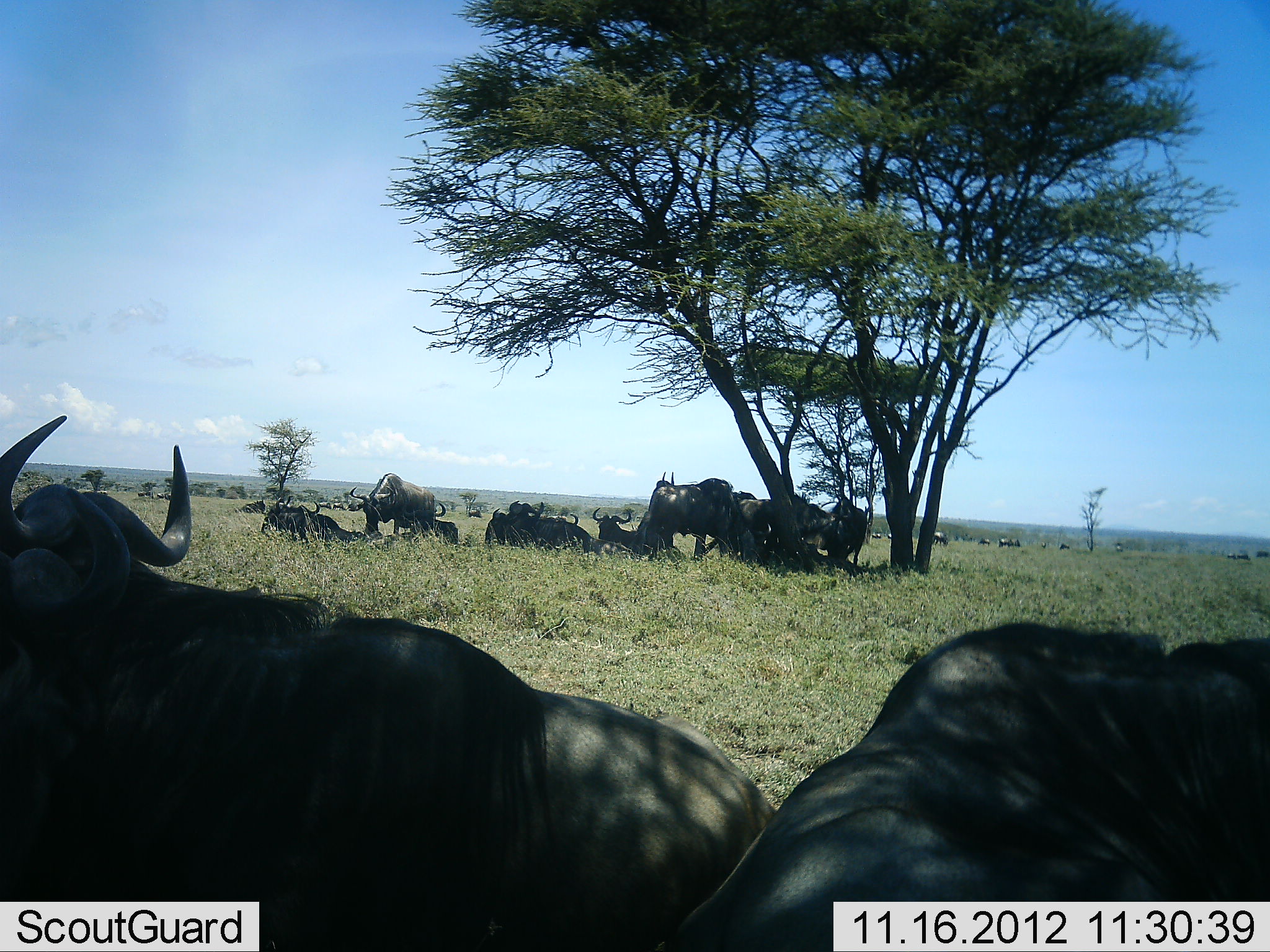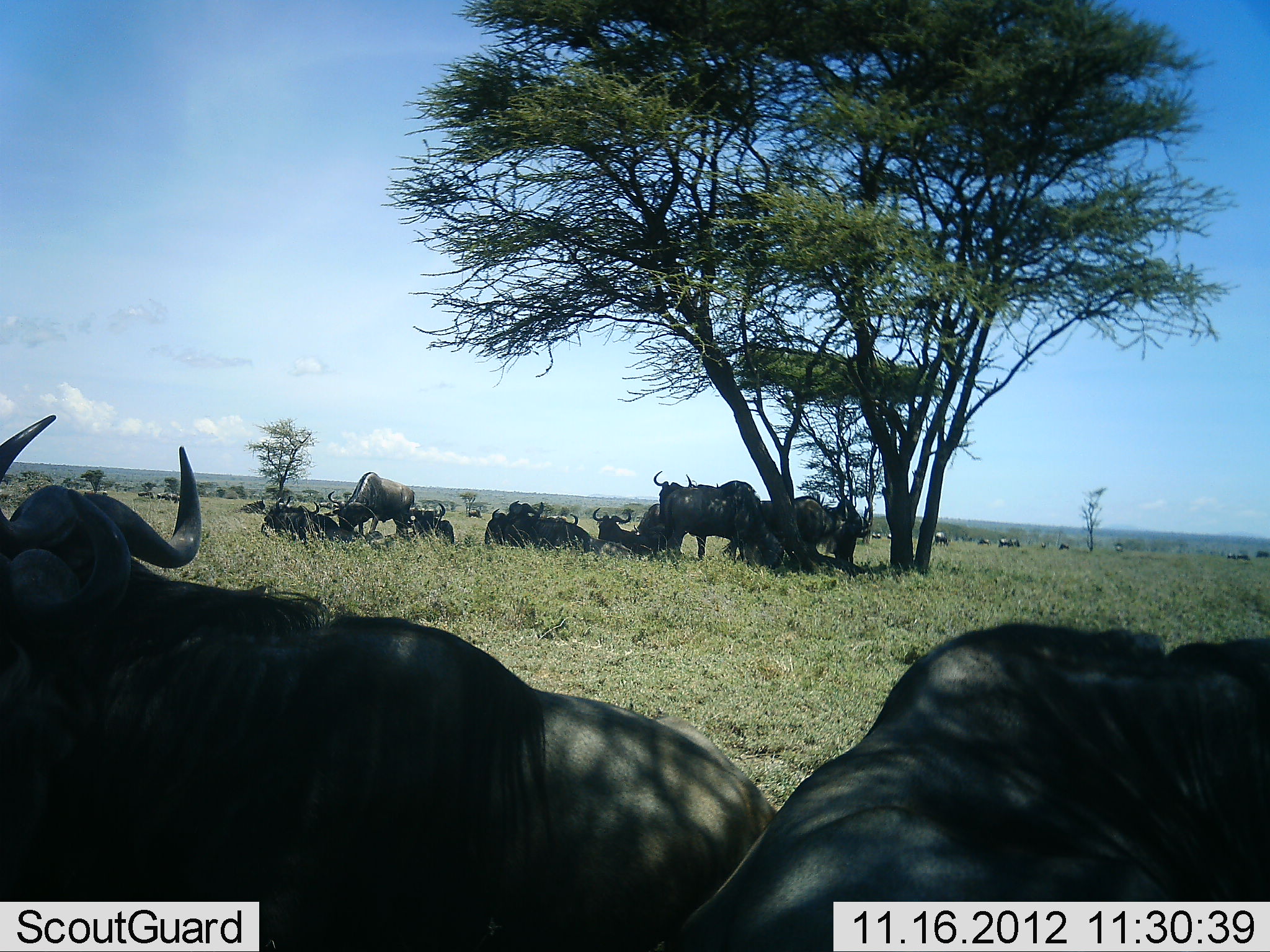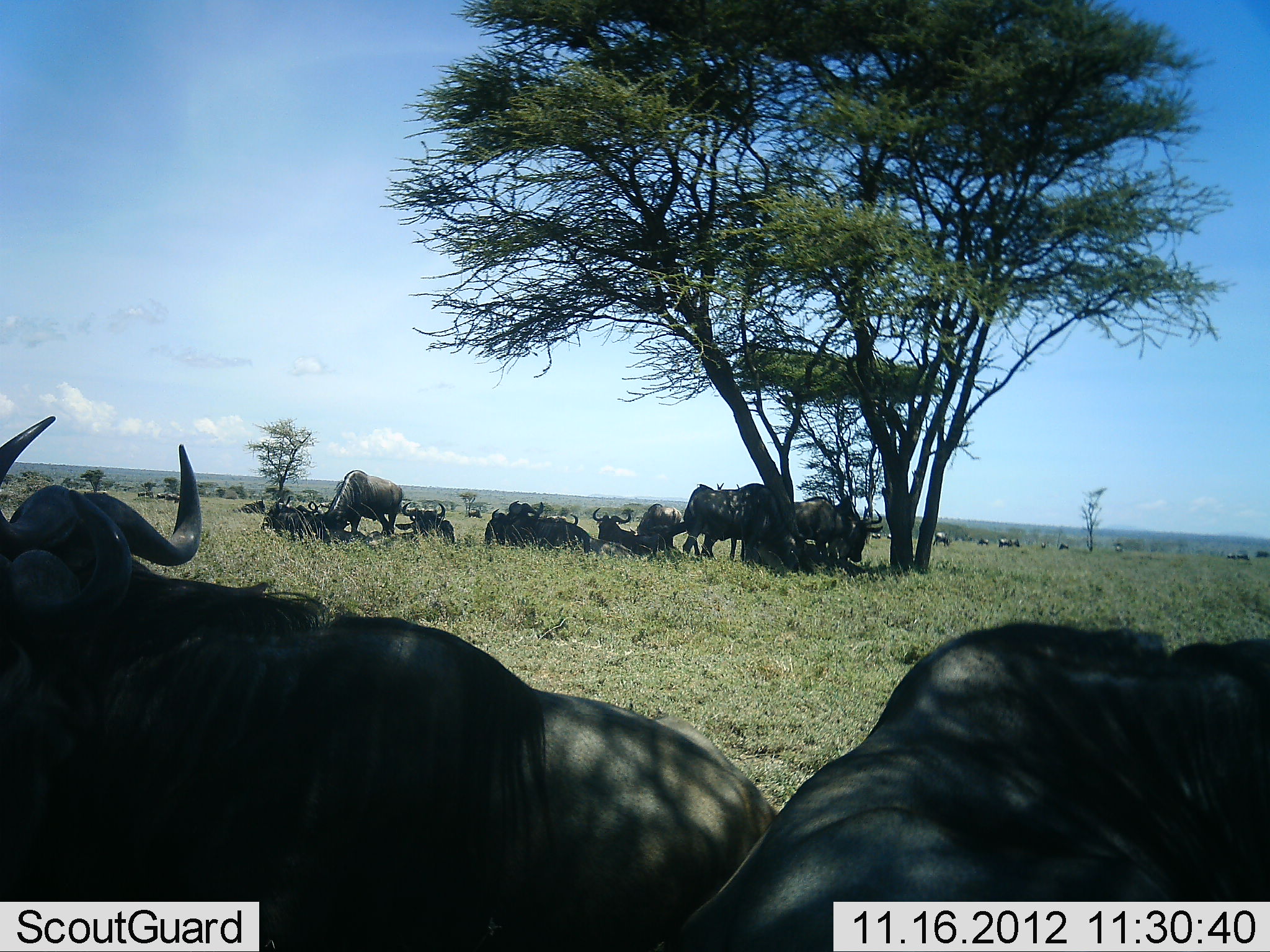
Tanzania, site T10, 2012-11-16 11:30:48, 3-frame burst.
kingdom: Animalia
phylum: Chordata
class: Mammalia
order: Artiodactyla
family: Bovidae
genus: Connochaetes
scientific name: Connochaetes taurinus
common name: blue wildebeest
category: wildebeest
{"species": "wildebeest (blue wildebeest) (Connochaetes taurinus)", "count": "11-50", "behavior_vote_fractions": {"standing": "90%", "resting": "100%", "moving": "20%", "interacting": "10%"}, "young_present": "0%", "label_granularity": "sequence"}